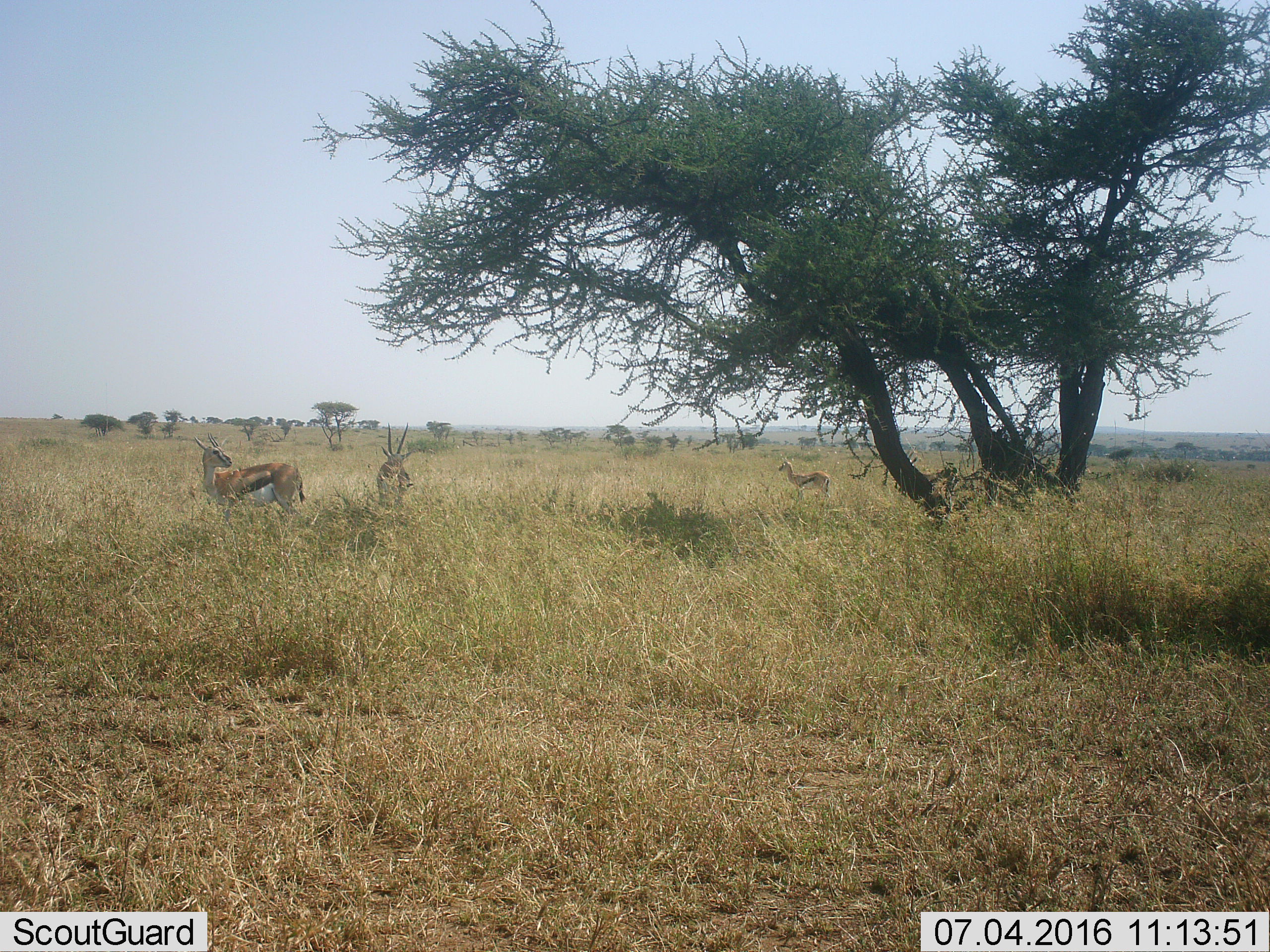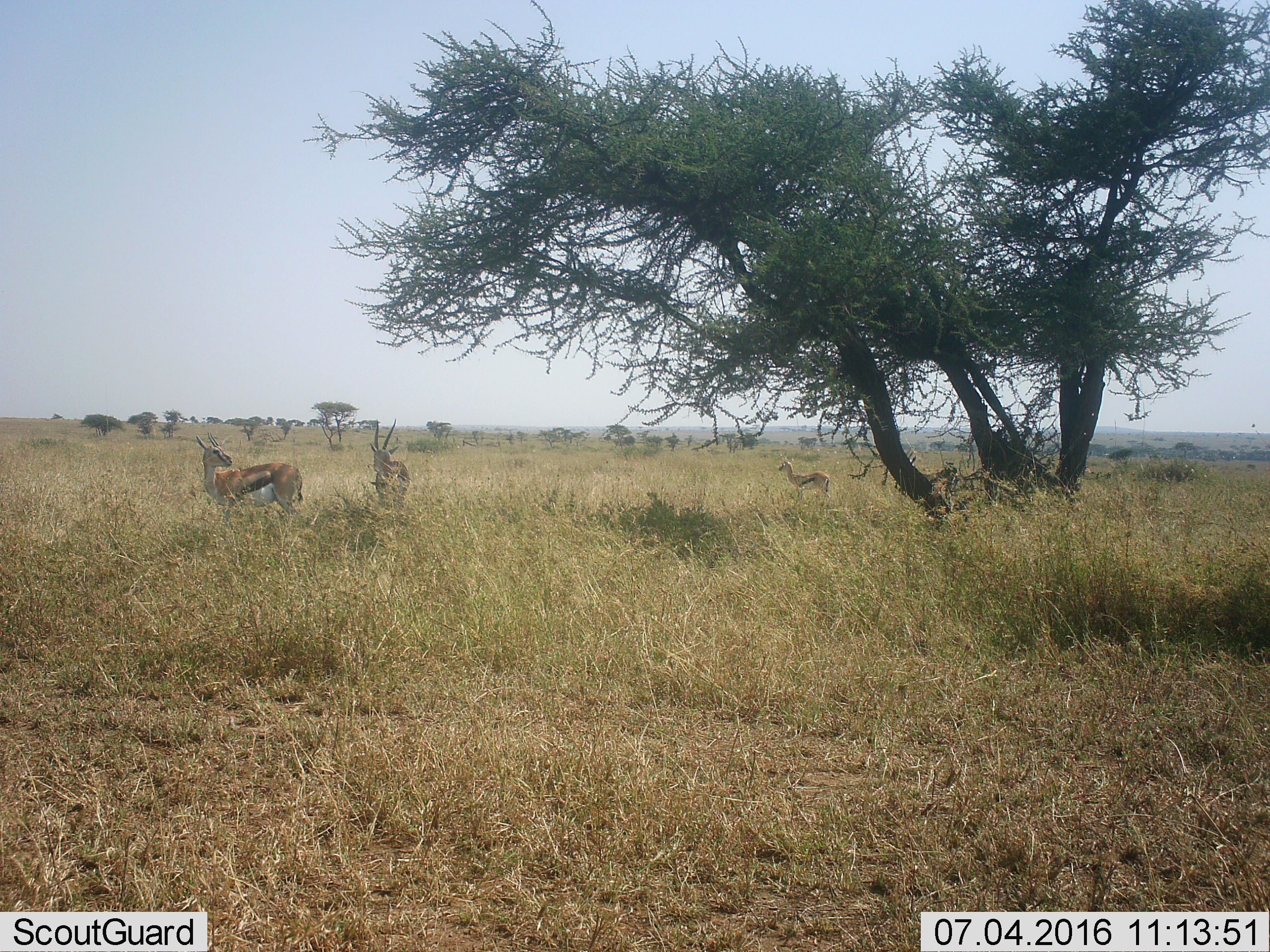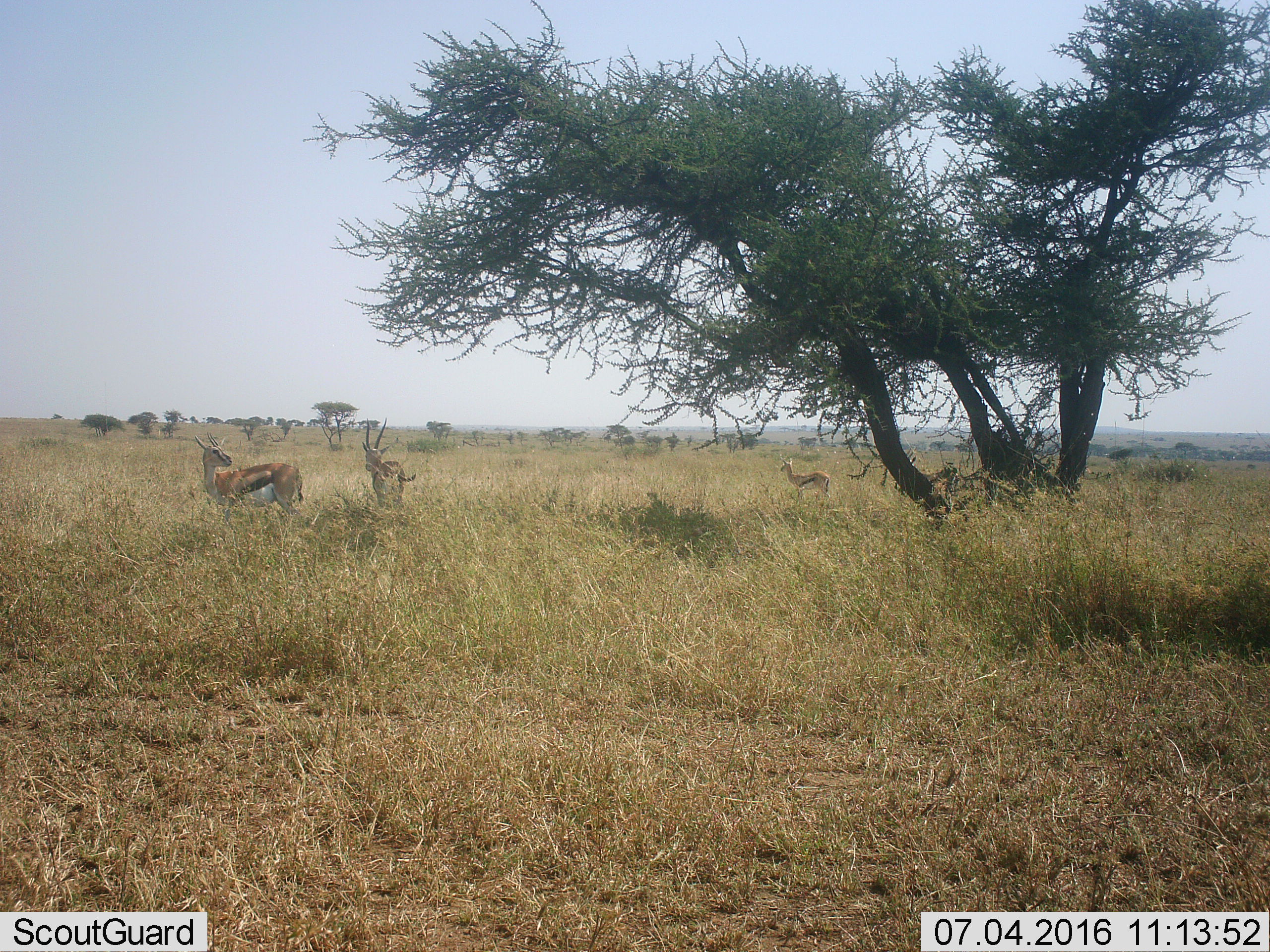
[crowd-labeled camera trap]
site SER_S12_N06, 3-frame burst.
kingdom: Animalia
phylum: Chordata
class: Mammalia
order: Artiodactyla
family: Bovidae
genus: Eudorcas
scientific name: Eudorcas thomsonii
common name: thomson's gazelle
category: gazellethomsons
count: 3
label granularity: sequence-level